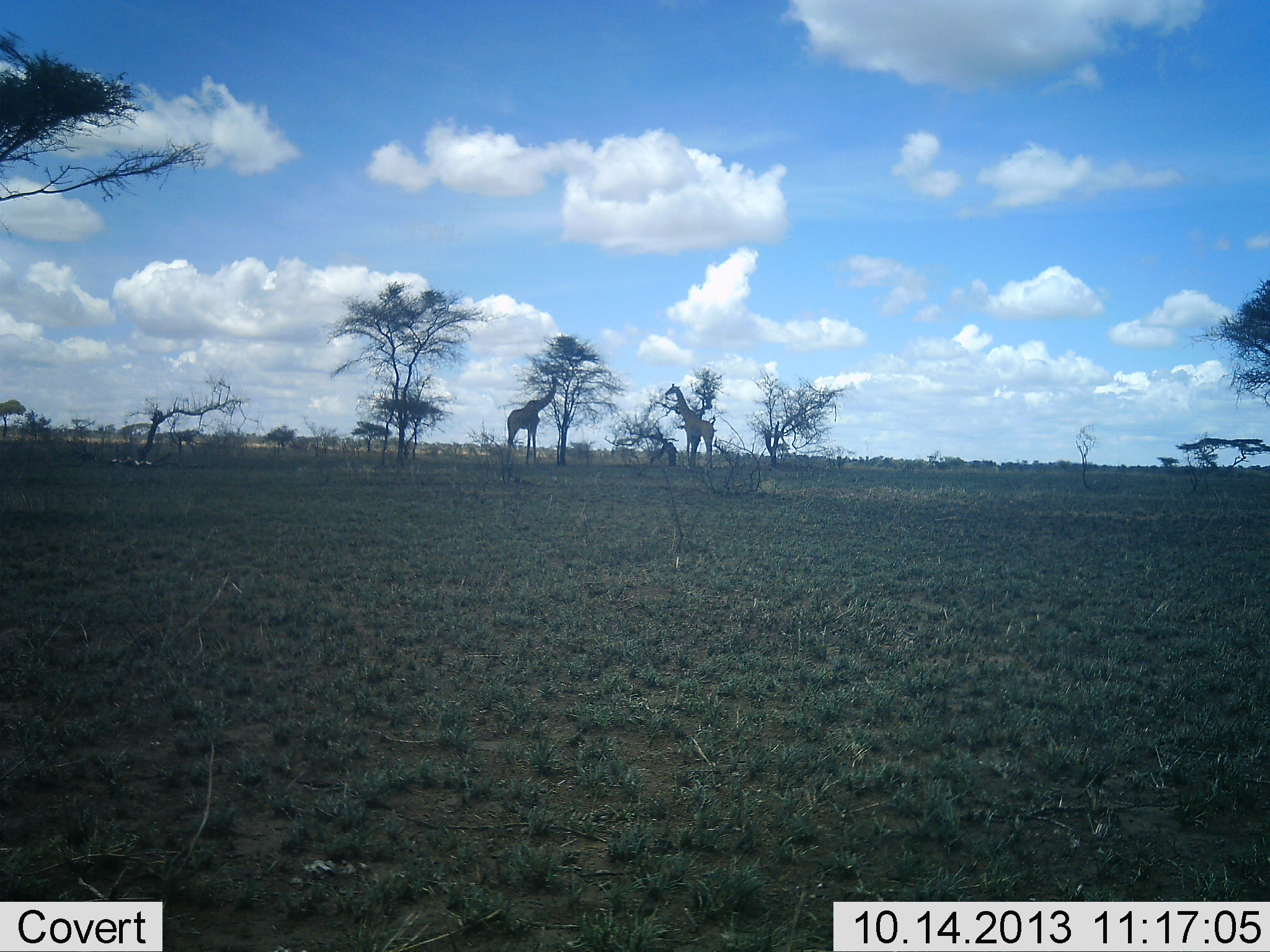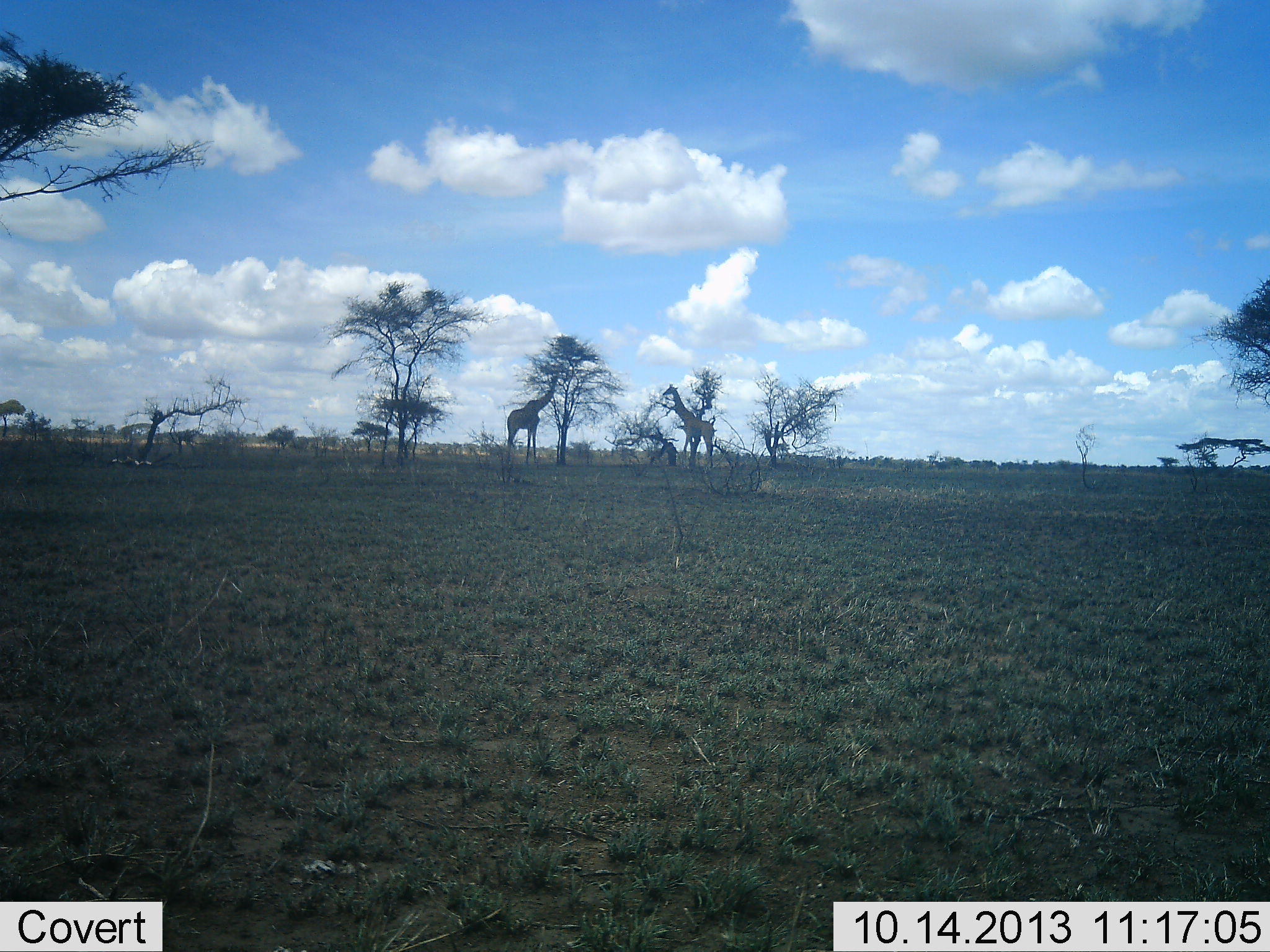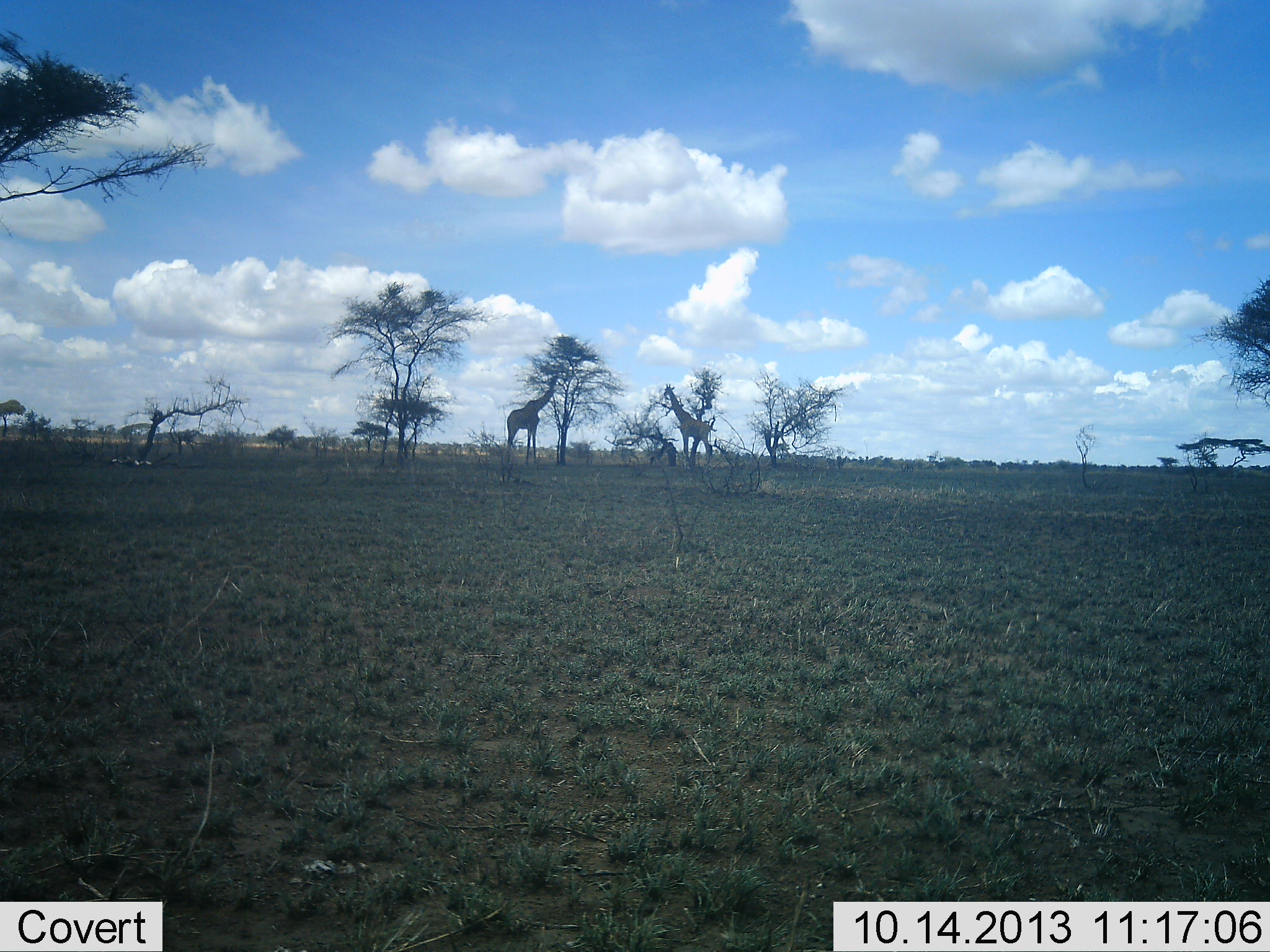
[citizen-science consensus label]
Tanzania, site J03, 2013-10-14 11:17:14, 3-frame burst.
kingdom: Animalia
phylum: Chordata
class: Mammalia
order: Artiodactyla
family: Giraffidae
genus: Giraffa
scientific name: Giraffa camelopardalis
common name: giraffe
Giraffe (Giraffa camelopardalis), count 2. Behavior (volunteer vote fractions): standing 29%, resting 0%, moving 24%, interacting 0%. Young present (vote fraction): 0%. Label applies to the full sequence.